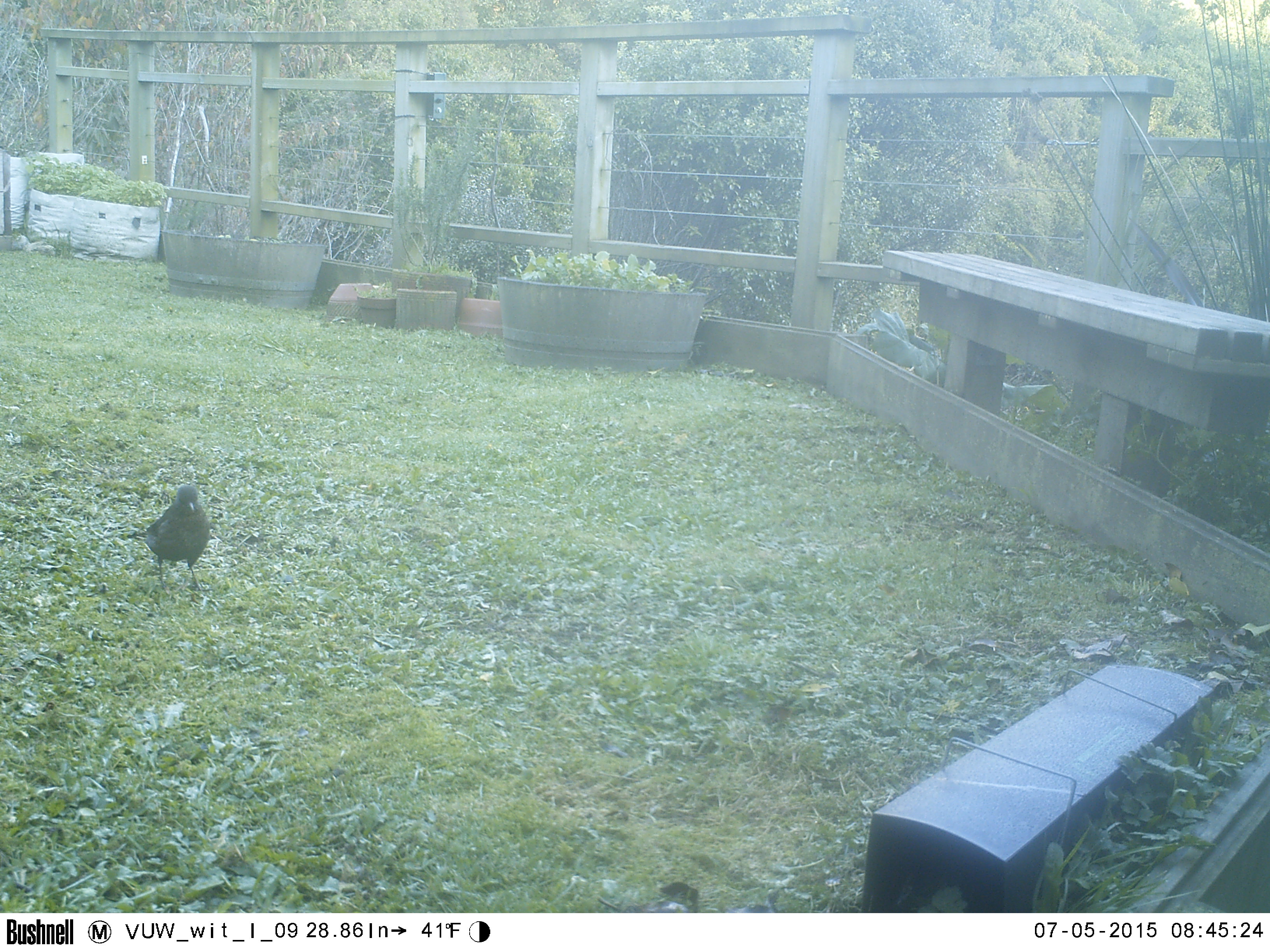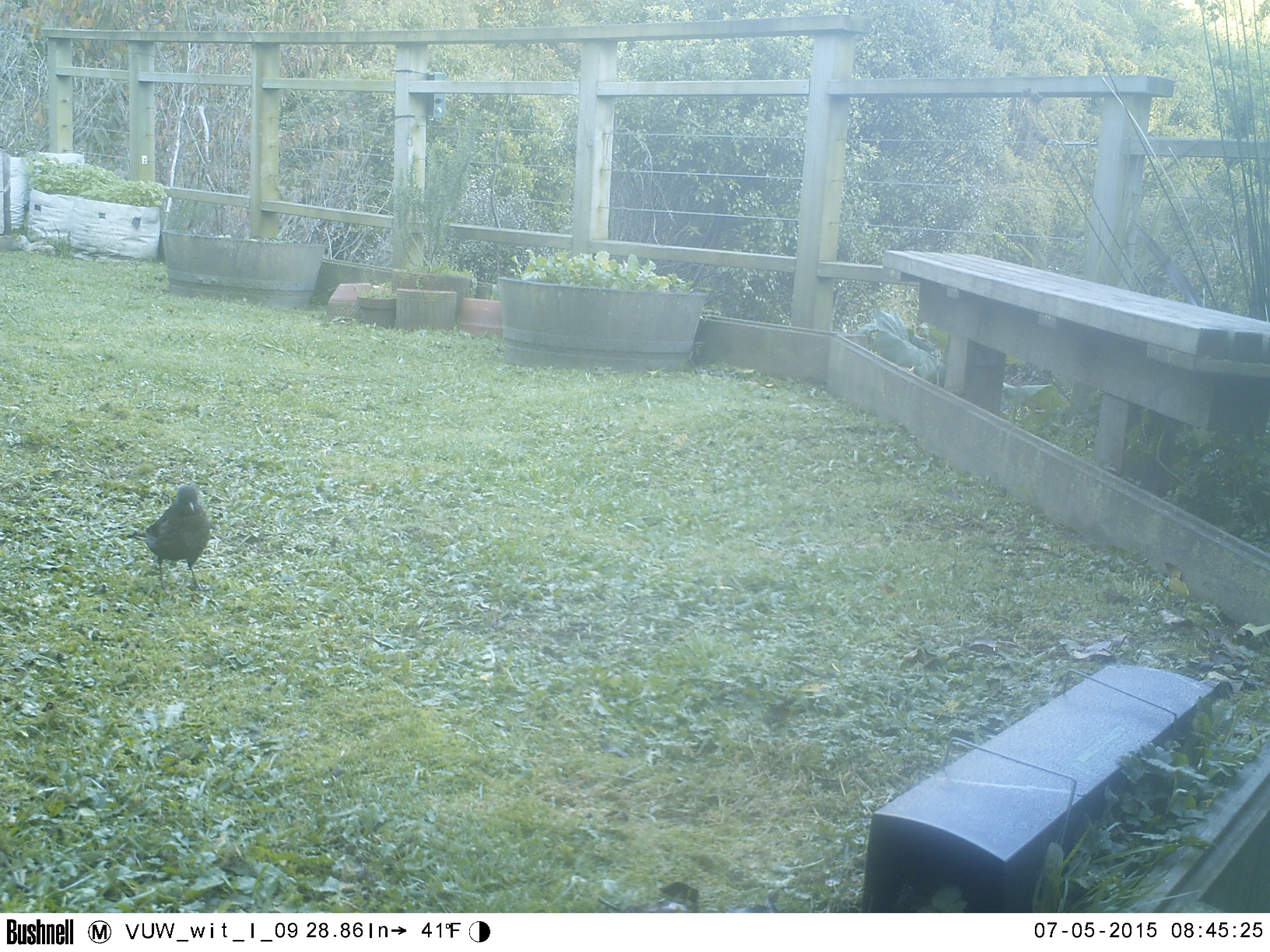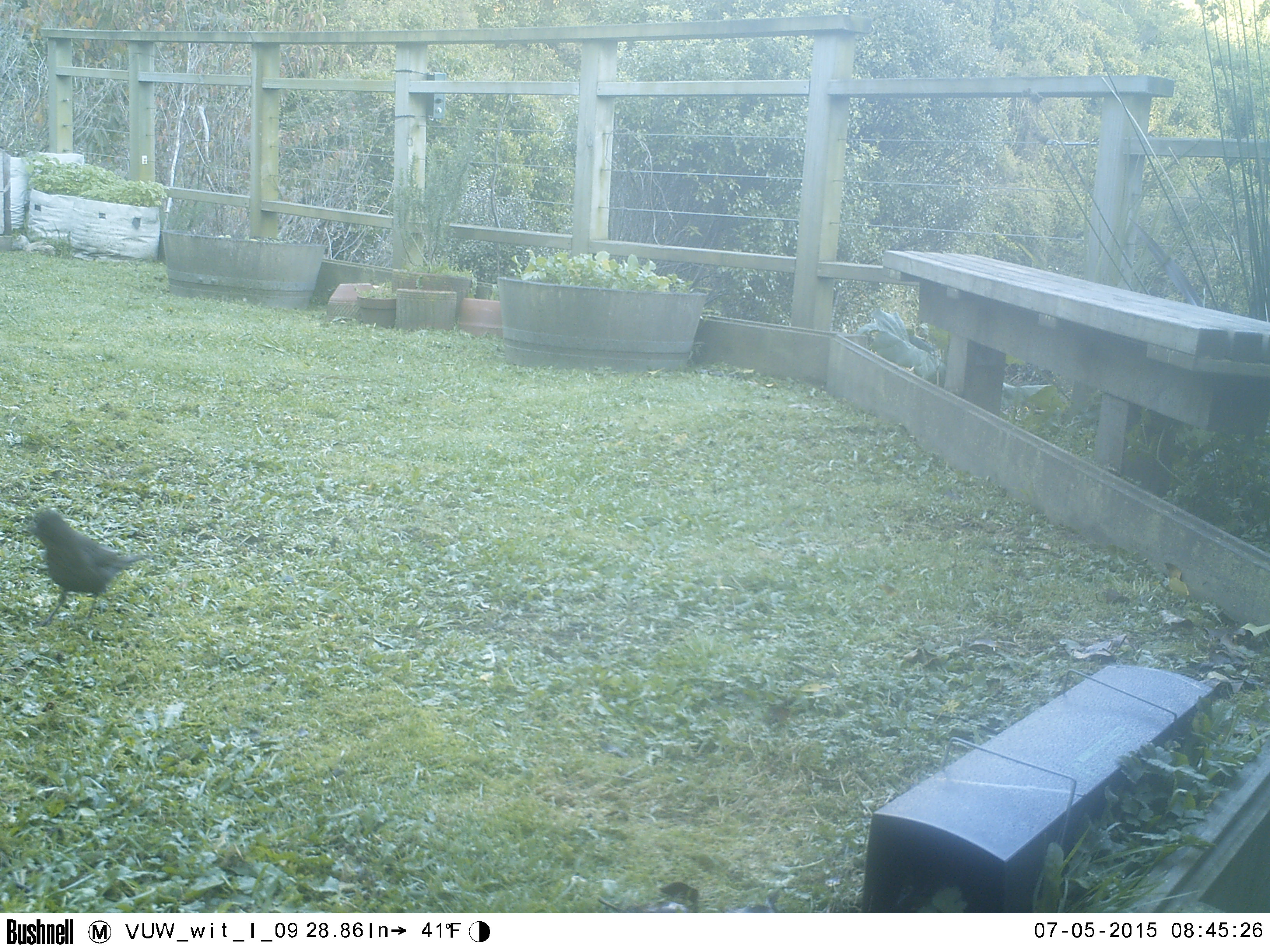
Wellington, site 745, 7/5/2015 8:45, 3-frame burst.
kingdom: Animalia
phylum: Chordata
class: Aves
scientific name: Aves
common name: bird